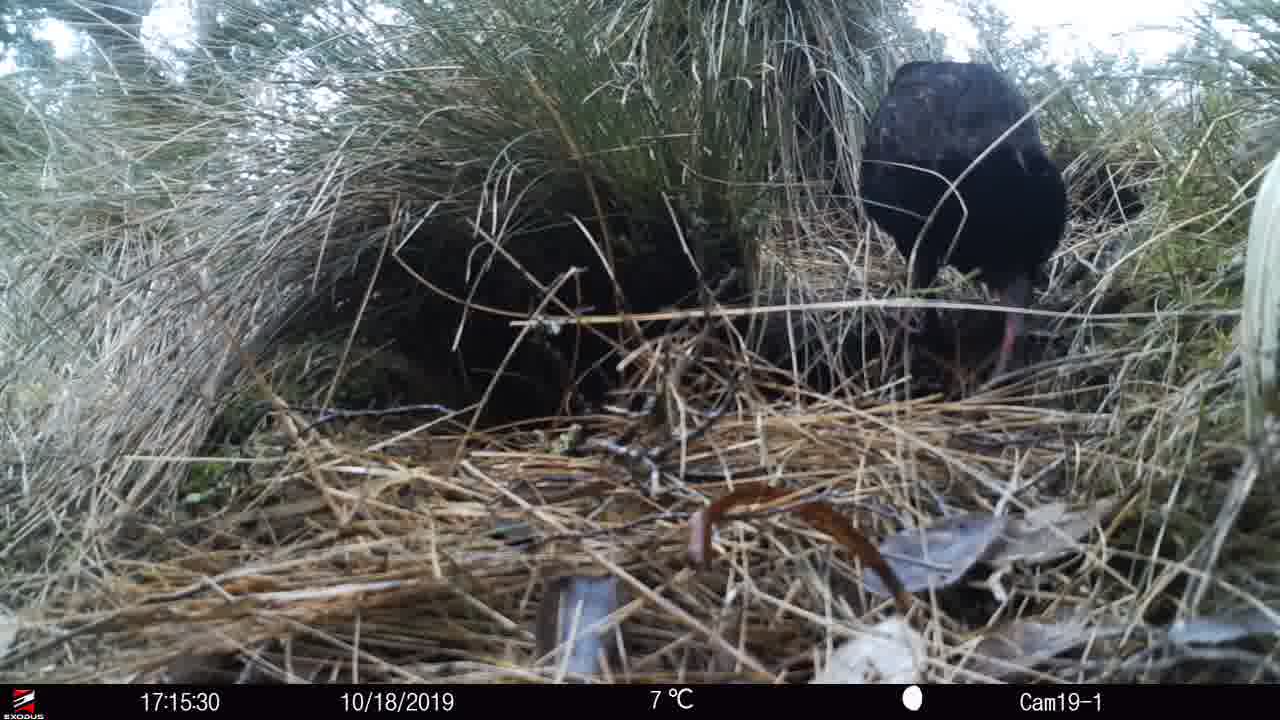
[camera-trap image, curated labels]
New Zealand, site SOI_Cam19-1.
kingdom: Animalia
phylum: Chordata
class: Aves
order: Gruiformes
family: Rallidae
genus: Gallirallus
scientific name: Gallirallus australis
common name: weka